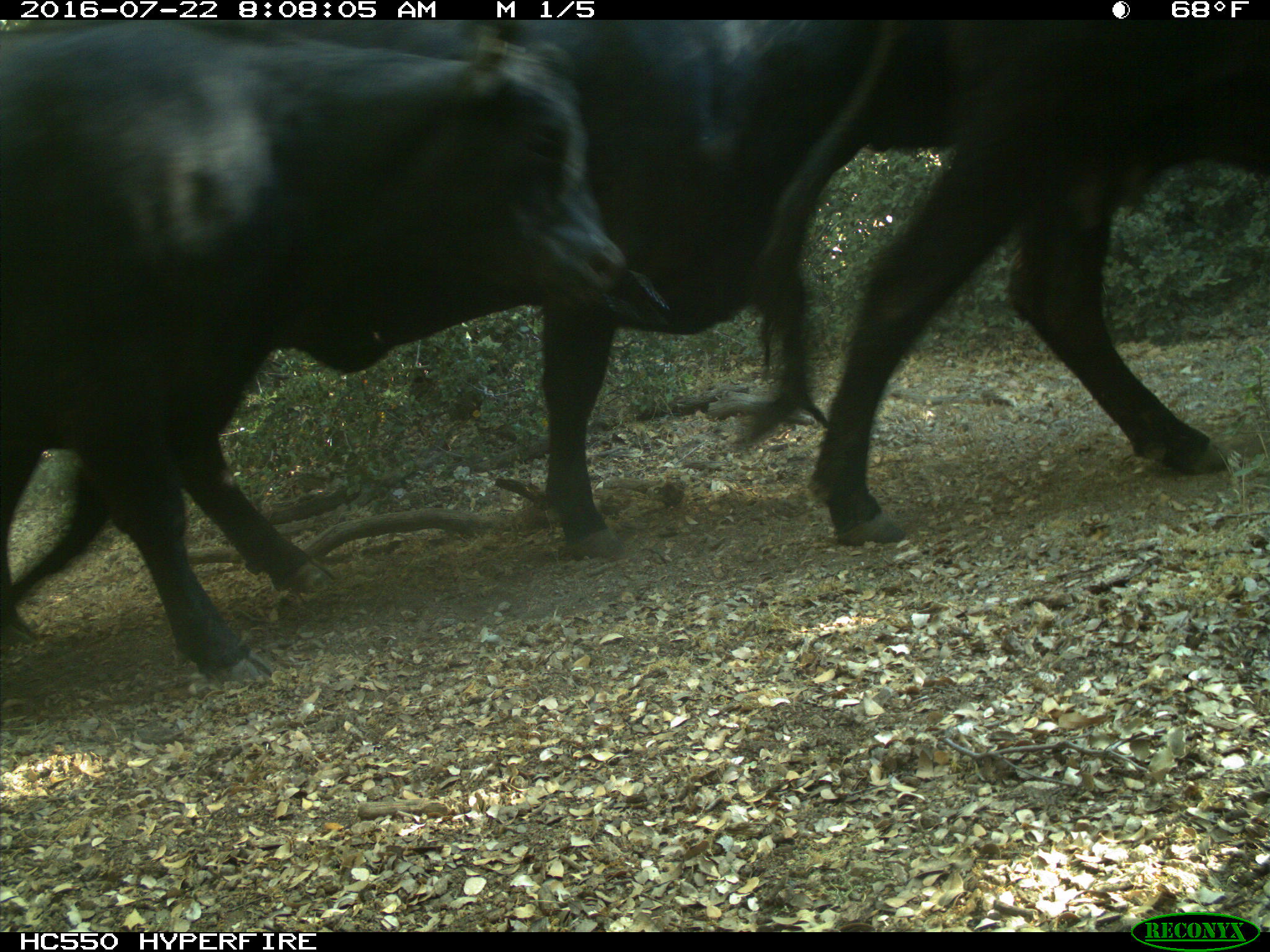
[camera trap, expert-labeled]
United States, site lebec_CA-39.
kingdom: Animalia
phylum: Chordata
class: Mammalia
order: Artiodactyla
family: Bovidae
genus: Bos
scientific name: Bos taurus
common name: domestic cow